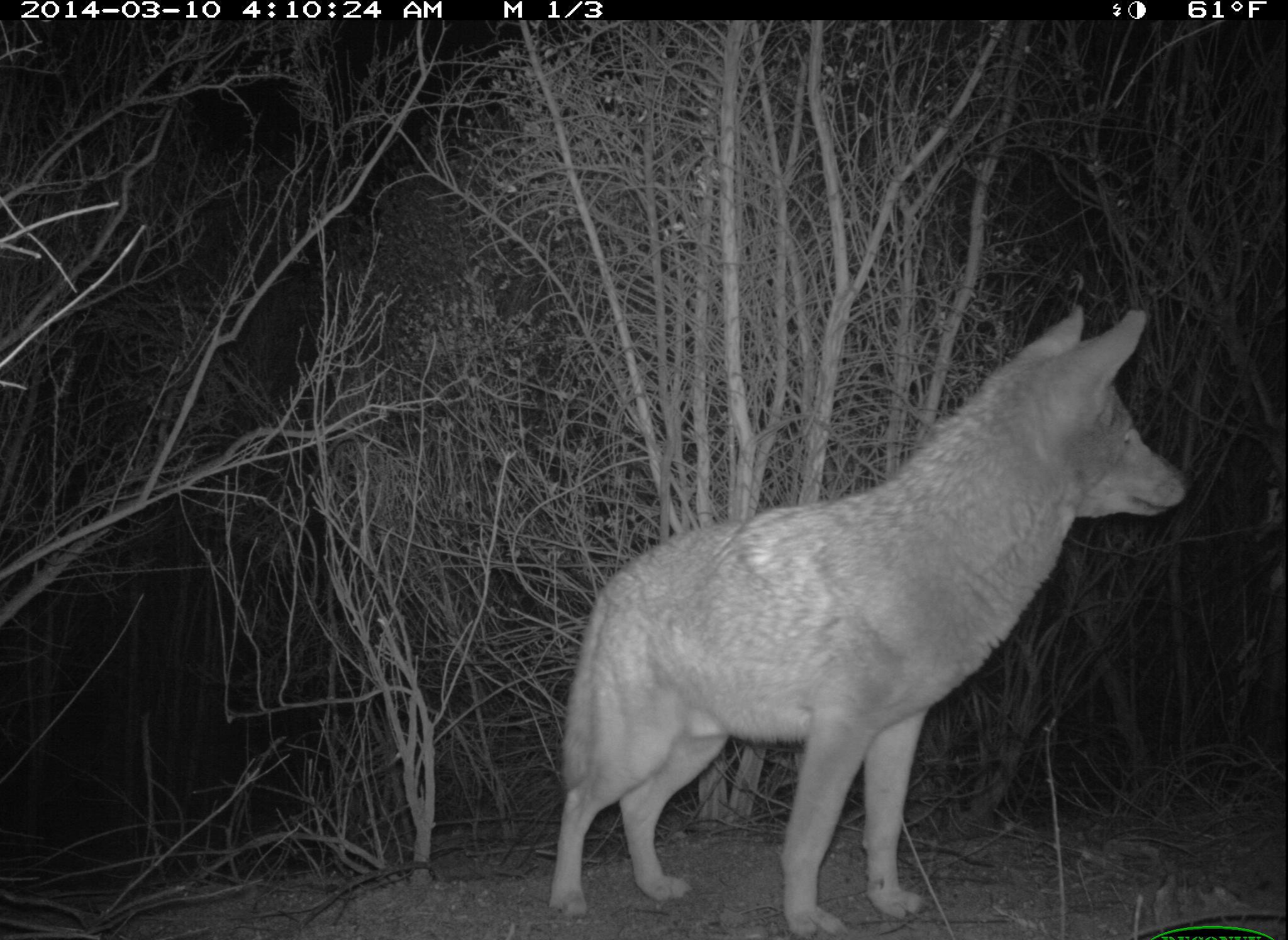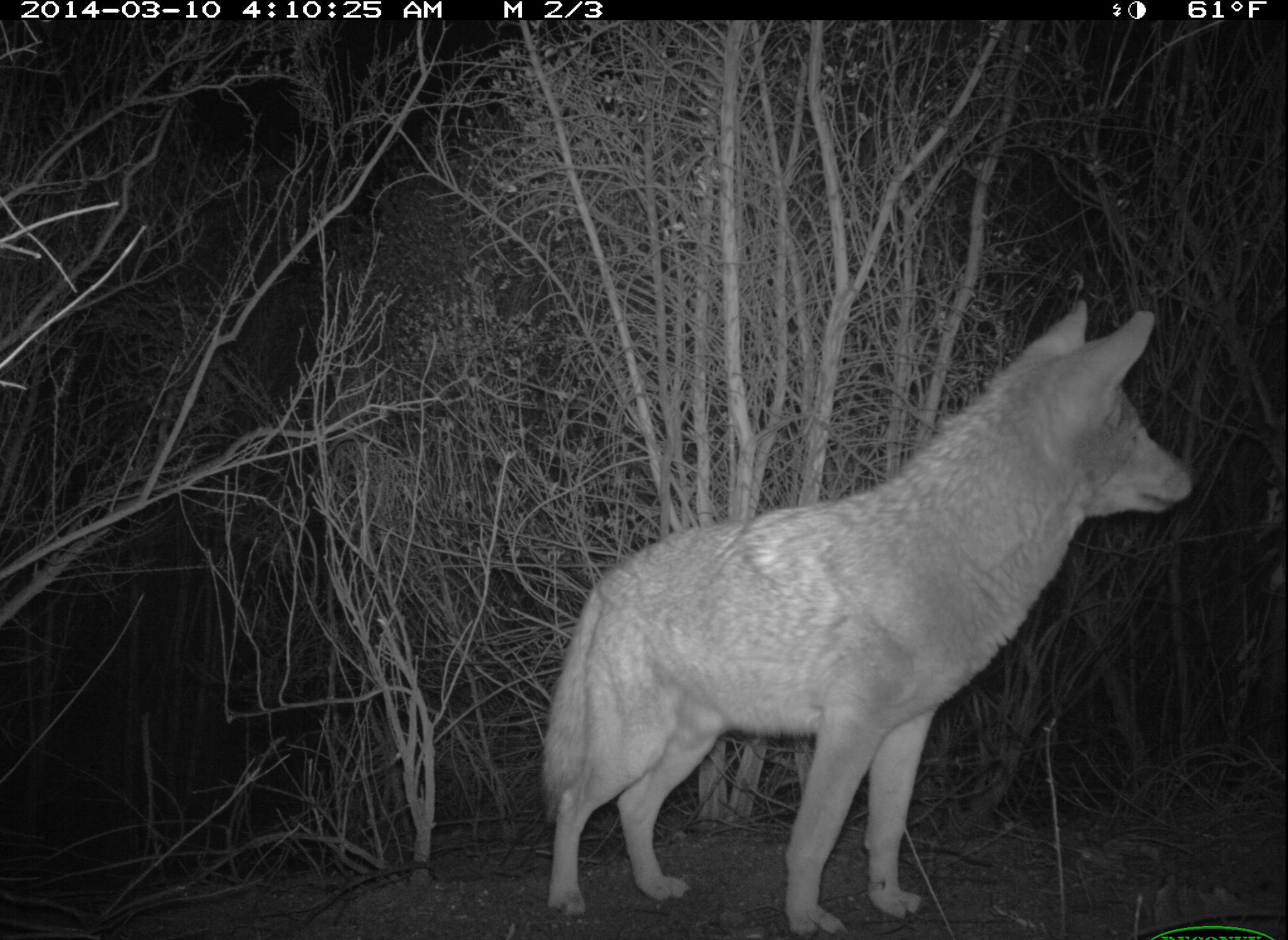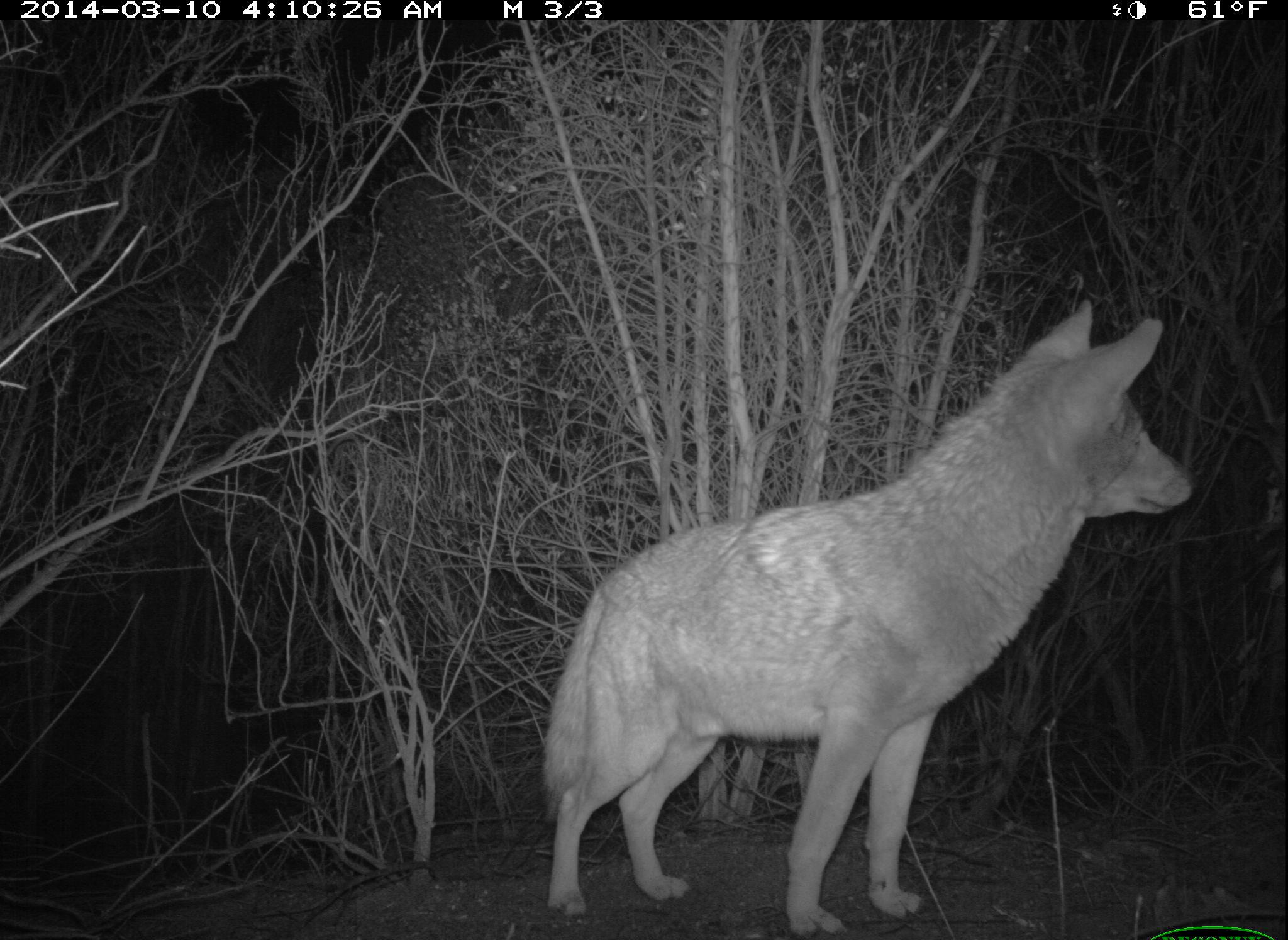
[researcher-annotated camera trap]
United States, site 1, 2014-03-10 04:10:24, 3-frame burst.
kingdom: Animalia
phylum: Chordata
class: Mammalia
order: Carnivora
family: Canidae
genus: Canis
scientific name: Canis latrans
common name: coyote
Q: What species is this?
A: Coyote (Canis latrans).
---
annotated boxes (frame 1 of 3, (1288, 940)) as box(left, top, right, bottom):
coyote: box(547, 303, 1188, 937)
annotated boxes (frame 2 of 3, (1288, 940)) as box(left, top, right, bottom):
coyote: box(542, 304, 1197, 940)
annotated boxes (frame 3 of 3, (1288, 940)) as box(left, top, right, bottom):
coyote: box(540, 299, 1199, 938)